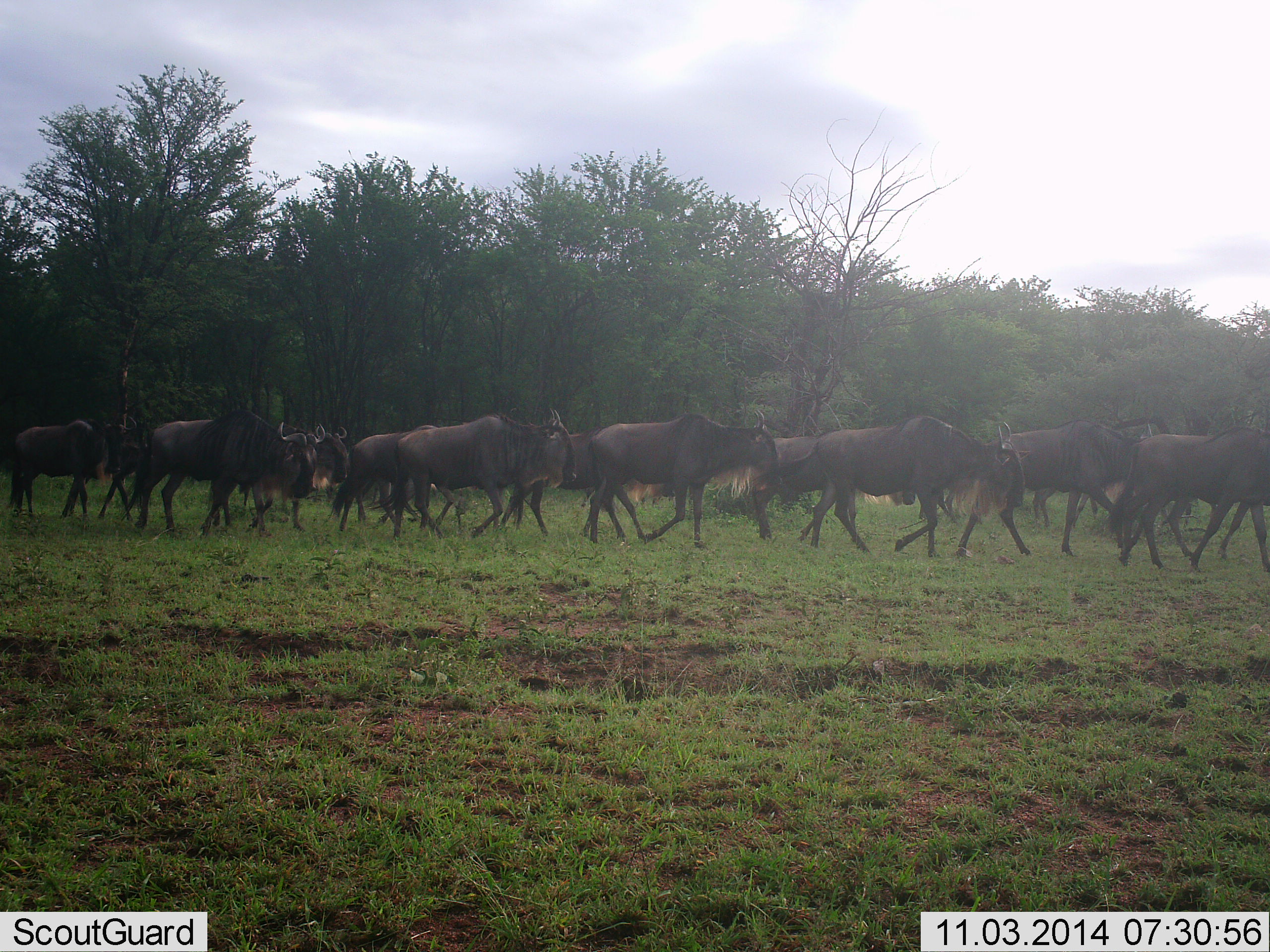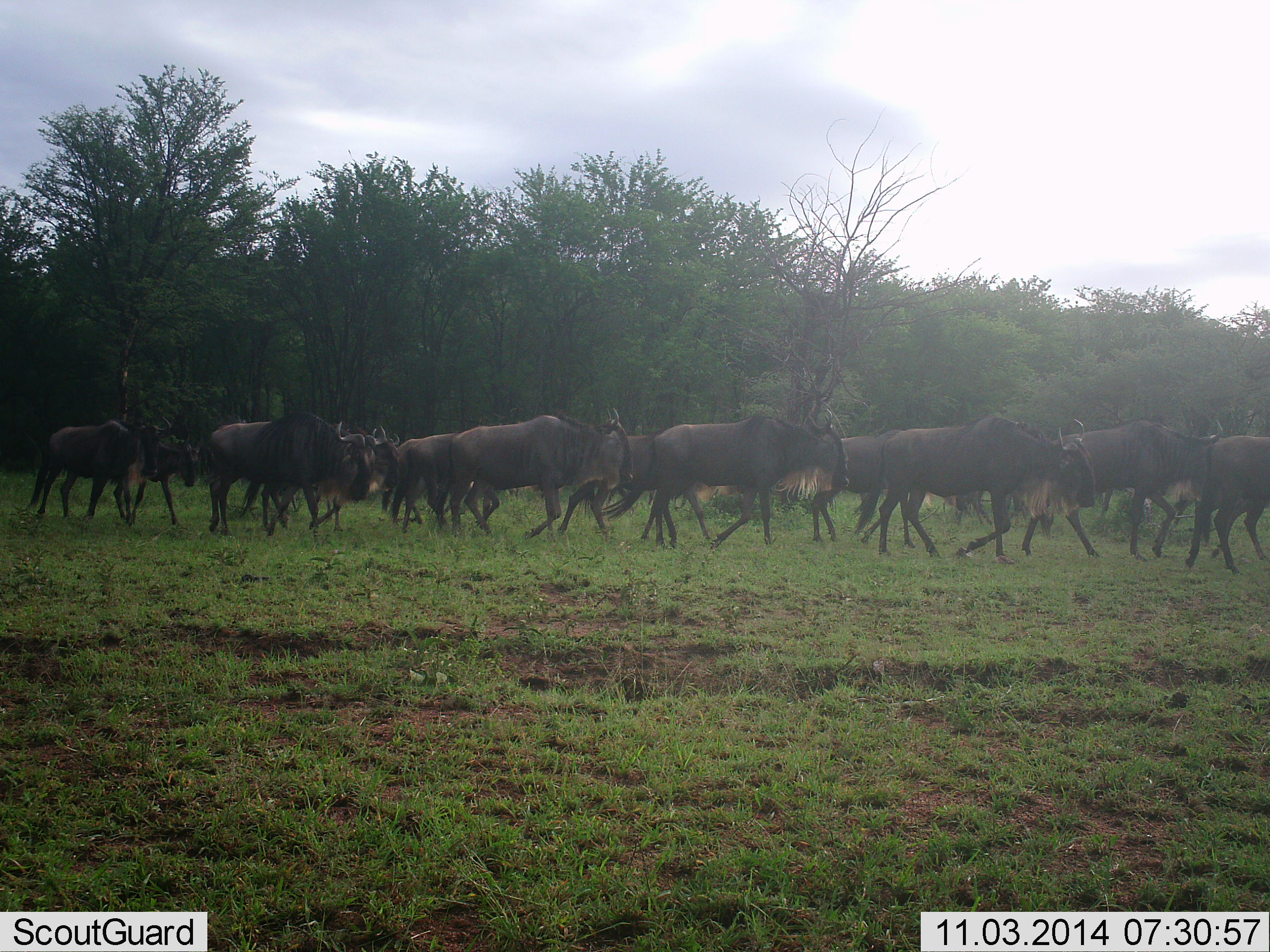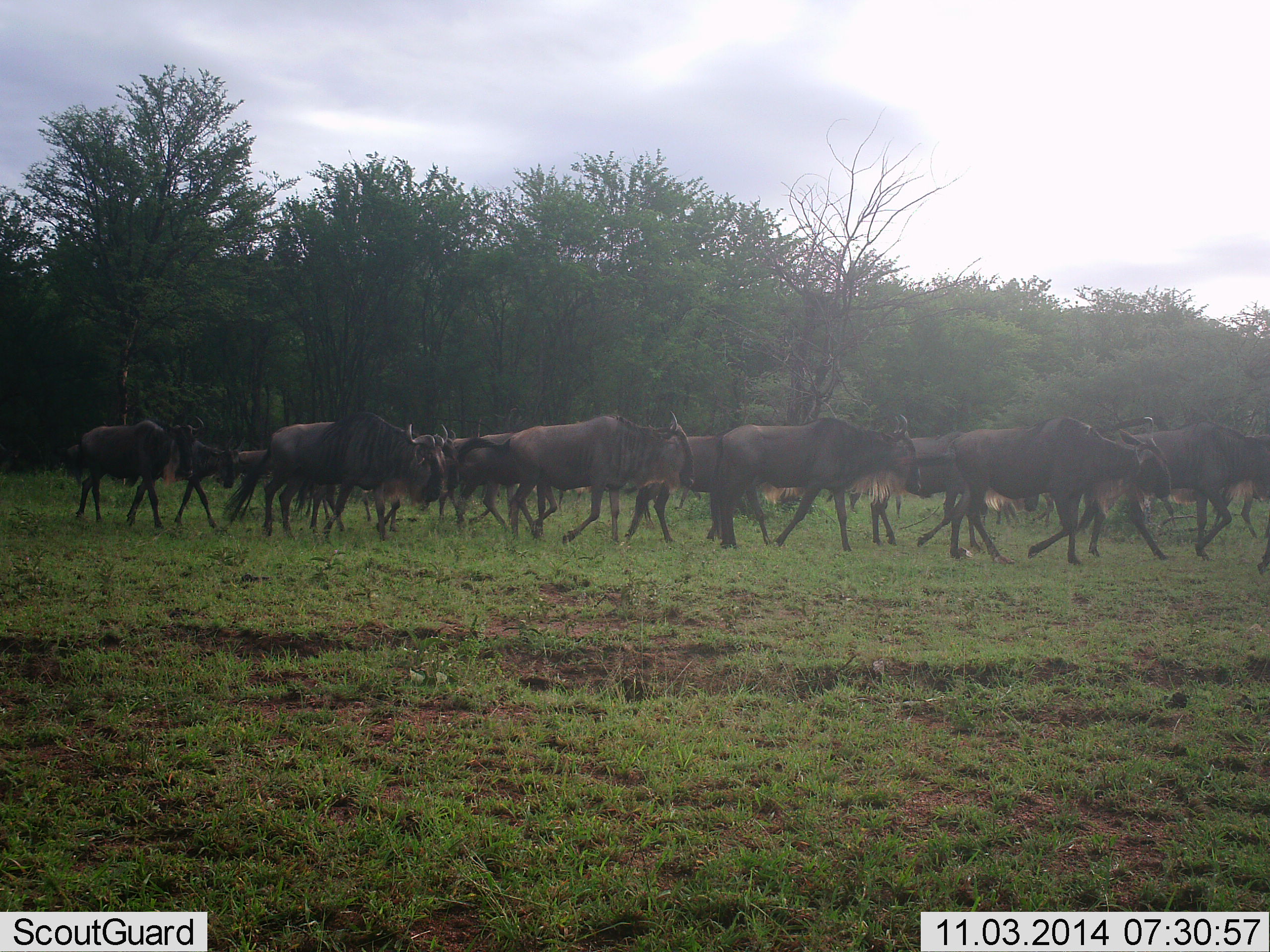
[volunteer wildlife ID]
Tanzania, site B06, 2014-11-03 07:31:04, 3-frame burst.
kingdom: Animalia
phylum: Chordata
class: Mammalia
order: Artiodactyla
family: Bovidae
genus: Connochaetes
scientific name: Connochaetes taurinus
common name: blue wildebeest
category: wildebeest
Wildebeest (blue wildebeest) (Connochaetes taurinus), count 11-50. Behavior (volunteer vote fractions): standing 30%, resting 10%, moving 90%, interacting 10%. Young present (vote fraction): 10%. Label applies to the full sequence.